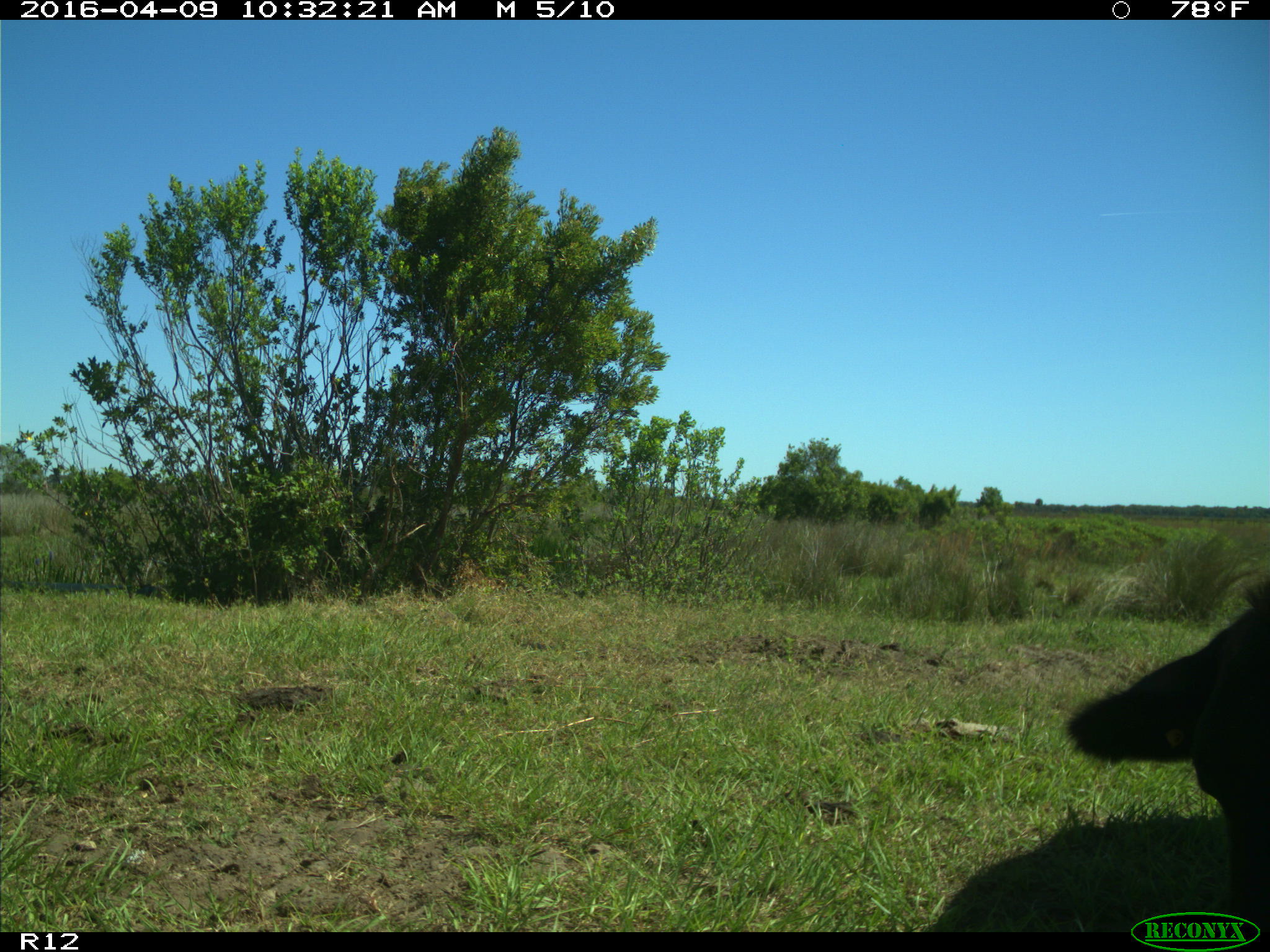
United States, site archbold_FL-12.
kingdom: Animalia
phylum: Chordata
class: Mammalia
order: Artiodactyla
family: Bovidae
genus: Bos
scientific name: Bos taurus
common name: domestic cow